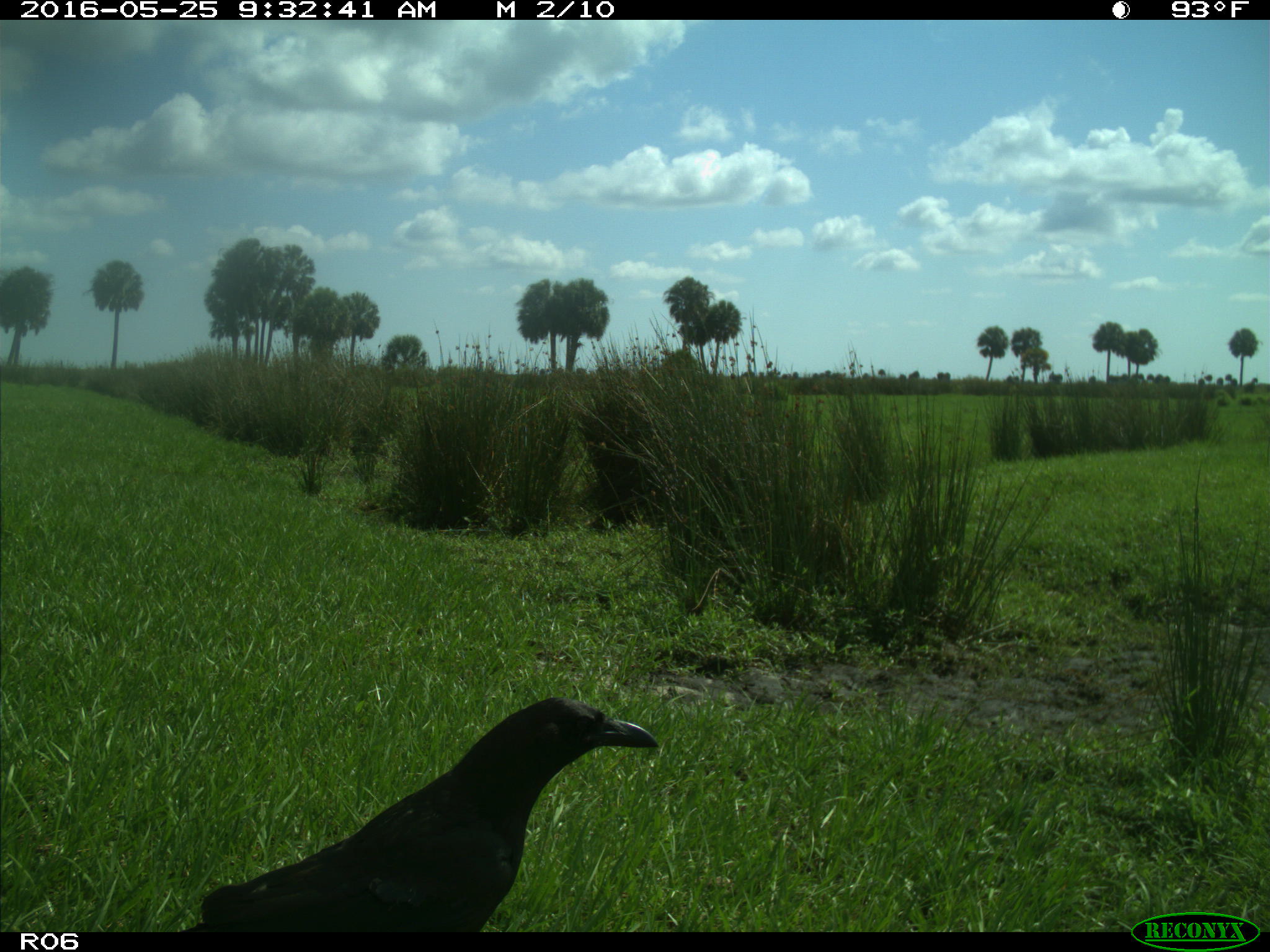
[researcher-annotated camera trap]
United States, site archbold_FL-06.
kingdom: Animalia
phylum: Chordata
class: Aves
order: Passeriformes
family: Corvidae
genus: Corvus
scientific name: Corvus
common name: crows and ravens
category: unidentified corvus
Unidentified corvus (crows and ravens) (Corvus).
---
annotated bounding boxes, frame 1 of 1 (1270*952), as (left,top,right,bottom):
animal: (182,695,660,932)